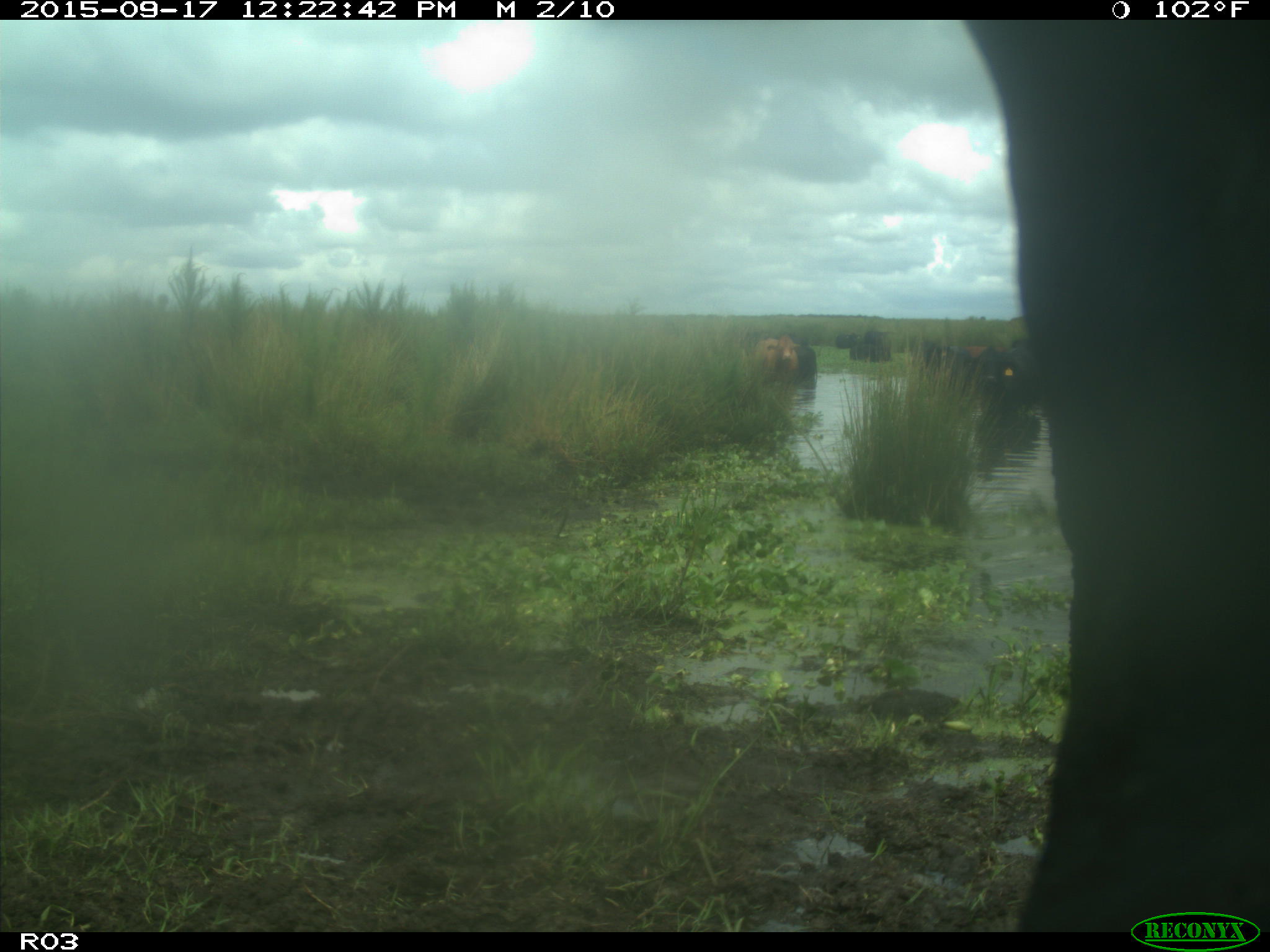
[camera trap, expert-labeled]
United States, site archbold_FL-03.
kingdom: Animalia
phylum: Chordata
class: Mammalia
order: Artiodactyla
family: Bovidae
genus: Bos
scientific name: Bos taurus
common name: domestic cow